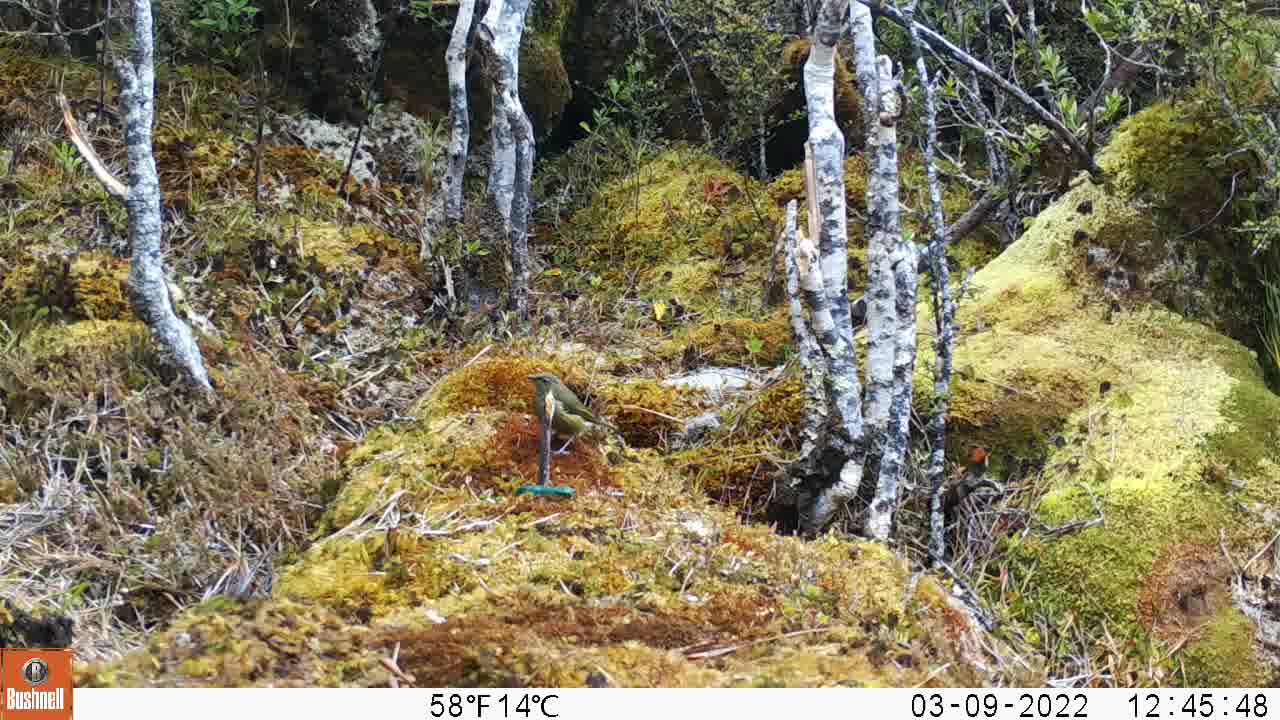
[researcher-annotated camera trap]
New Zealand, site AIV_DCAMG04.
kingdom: Animalia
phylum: Chordata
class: Aves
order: Passeriformes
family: Meliphagidae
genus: Anthornis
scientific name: Anthornis melanura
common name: new zealand bellbird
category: bellbird